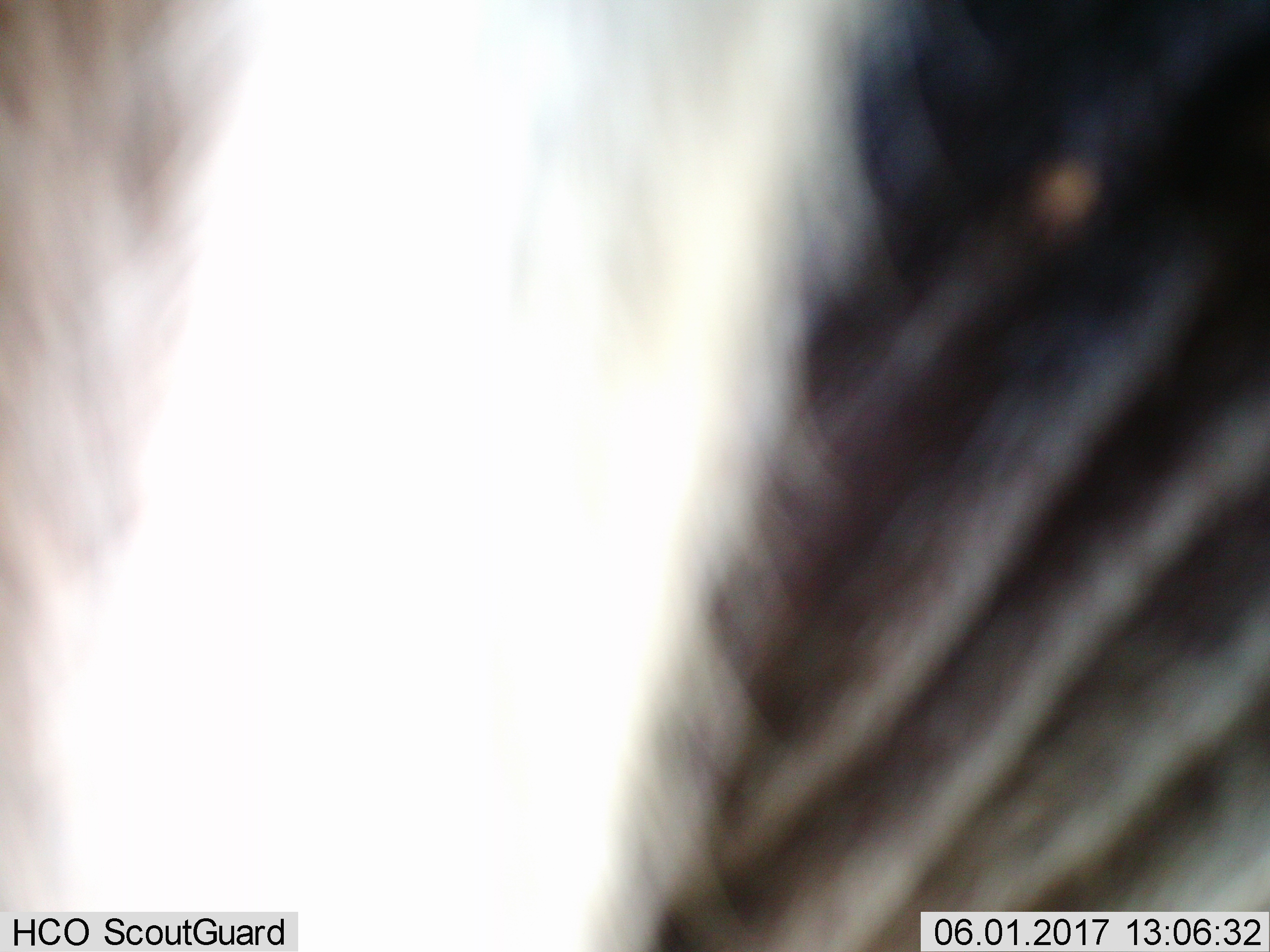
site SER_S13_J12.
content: unidentified animal